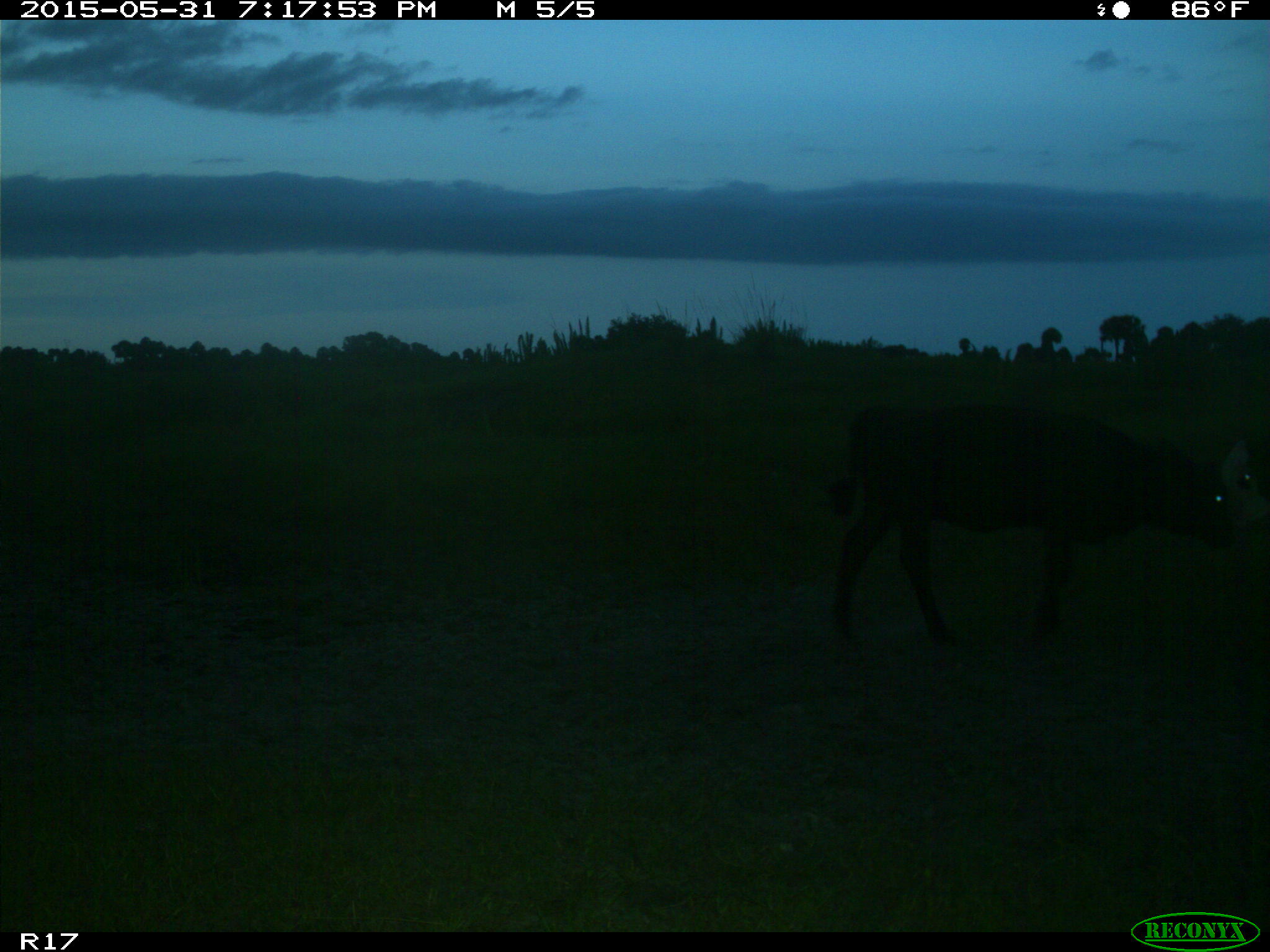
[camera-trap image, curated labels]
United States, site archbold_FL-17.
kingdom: Animalia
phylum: Chordata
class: Mammalia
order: Artiodactyla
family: Bovidae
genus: Bos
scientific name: Bos taurus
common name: domestic cow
Bos taurus (domestic cow).